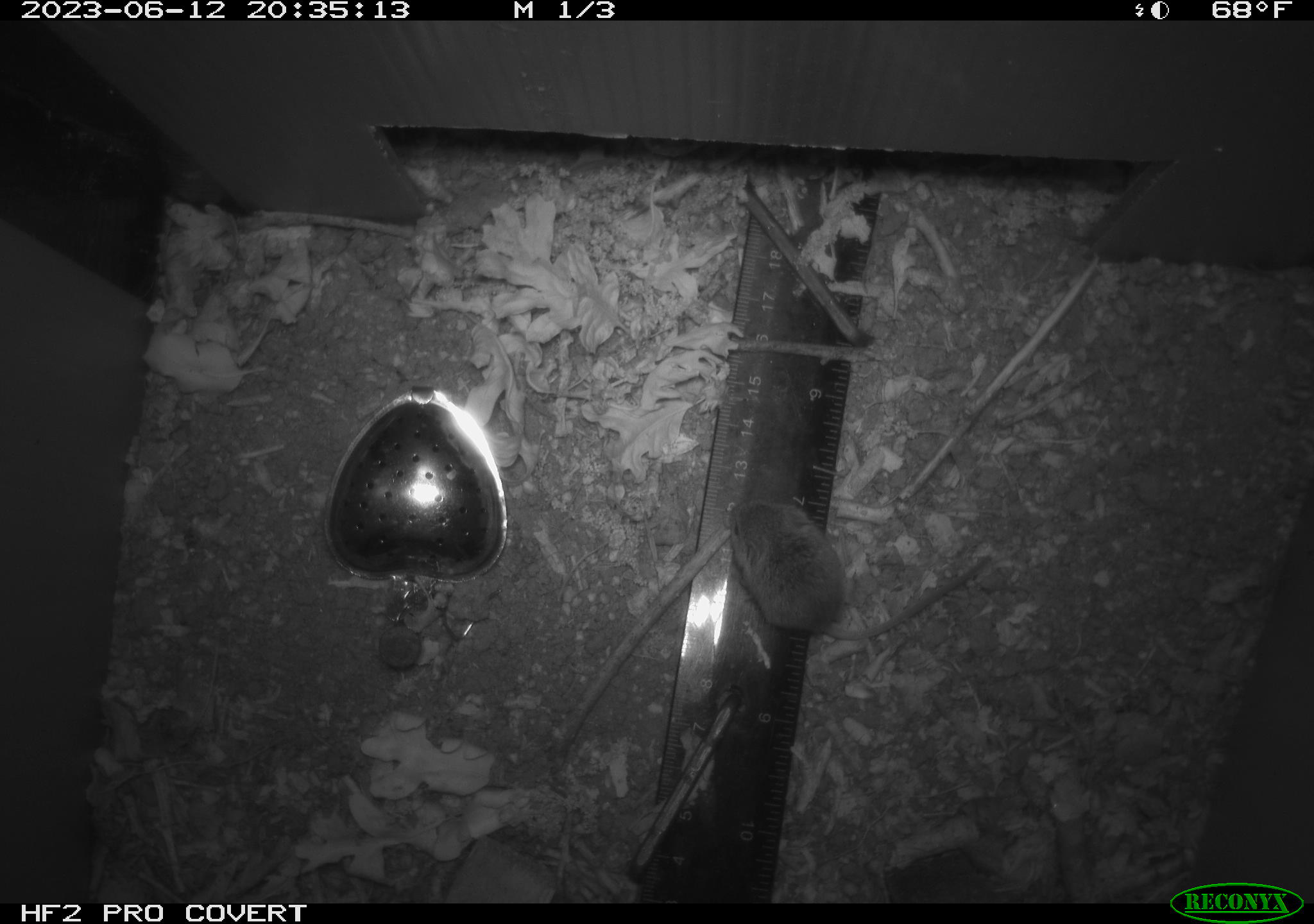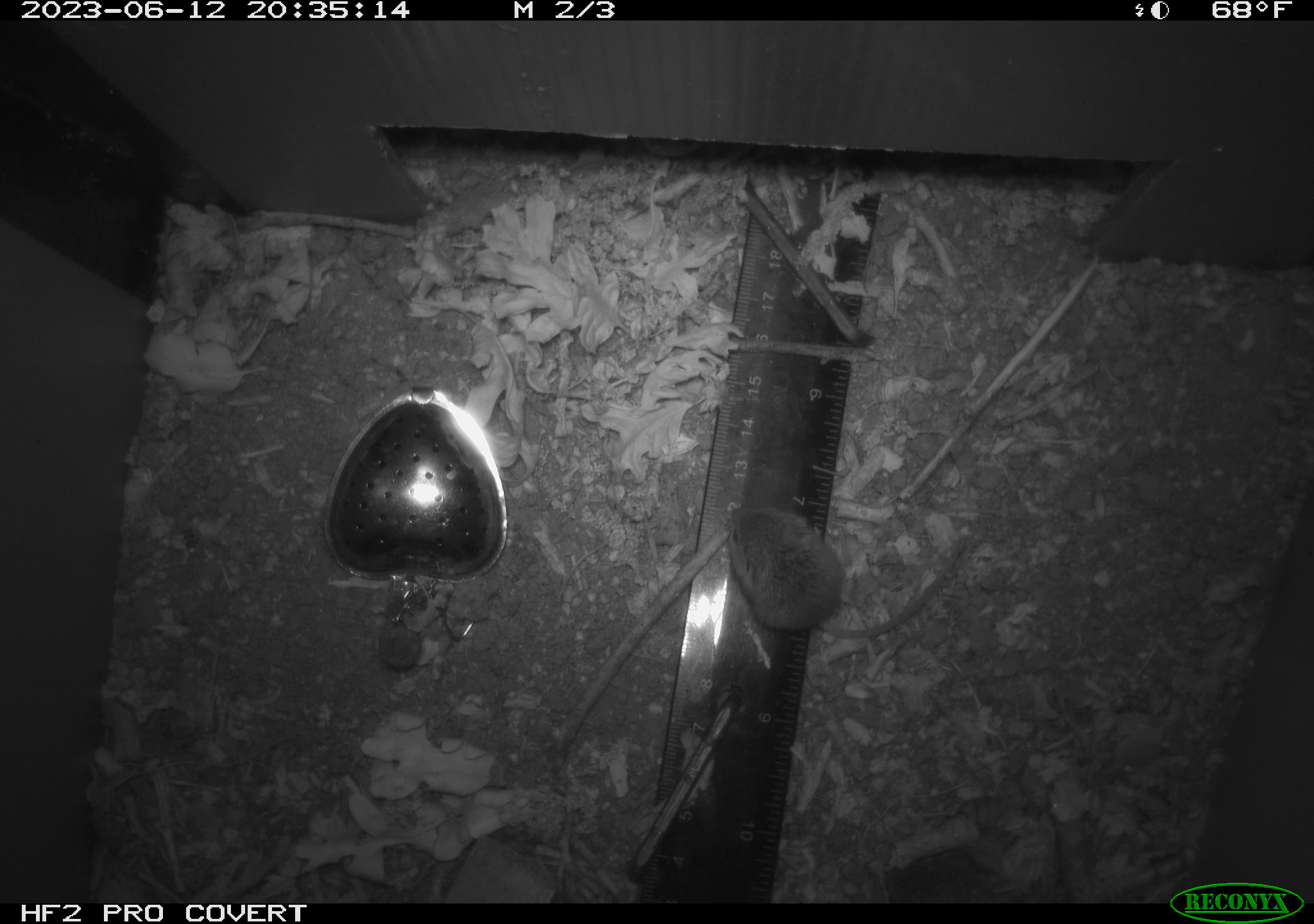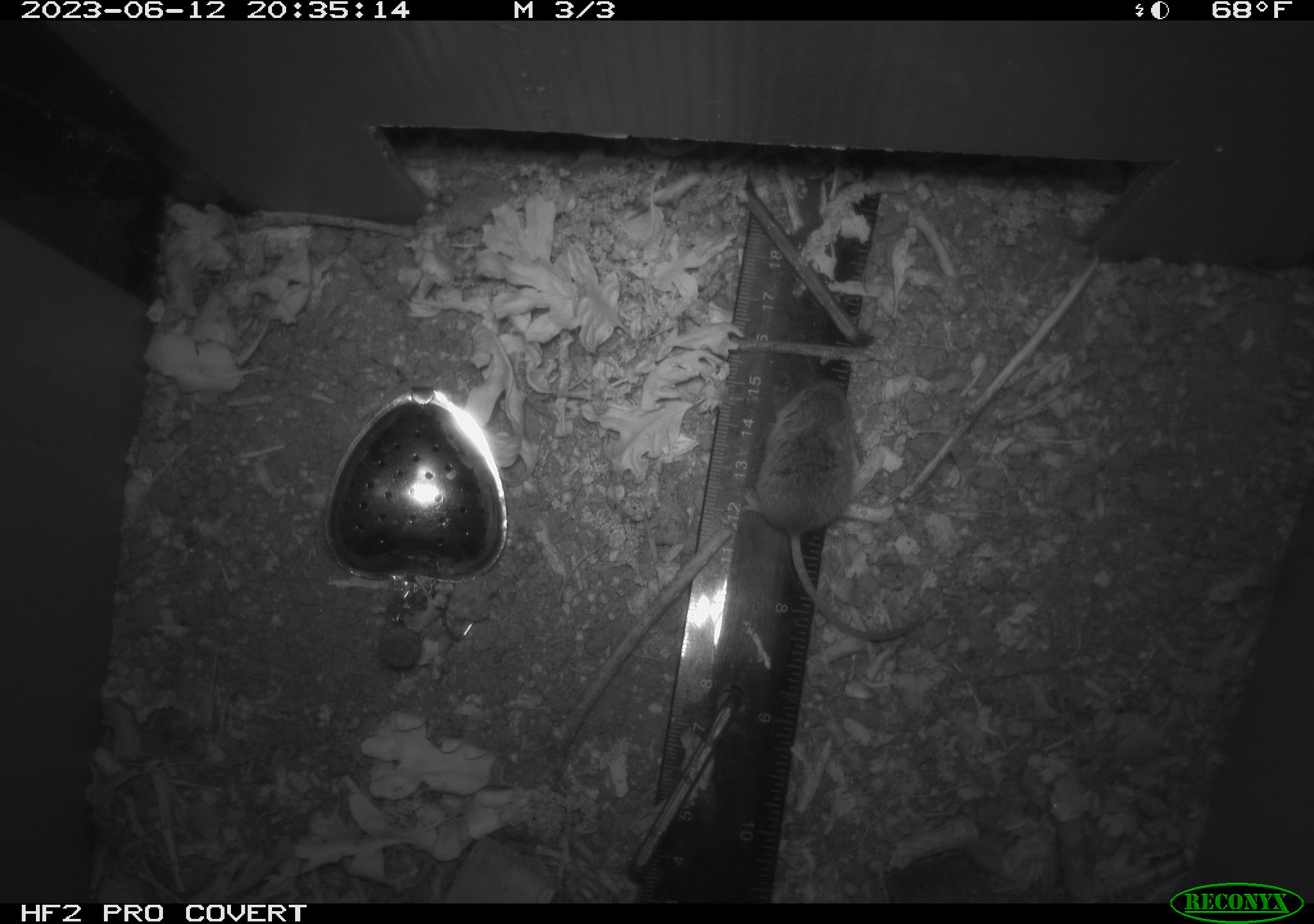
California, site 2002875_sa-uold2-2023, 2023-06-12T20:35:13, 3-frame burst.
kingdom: Animalia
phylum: Chordata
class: Mammalia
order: Rodentia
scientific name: Rodentia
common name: mouse species